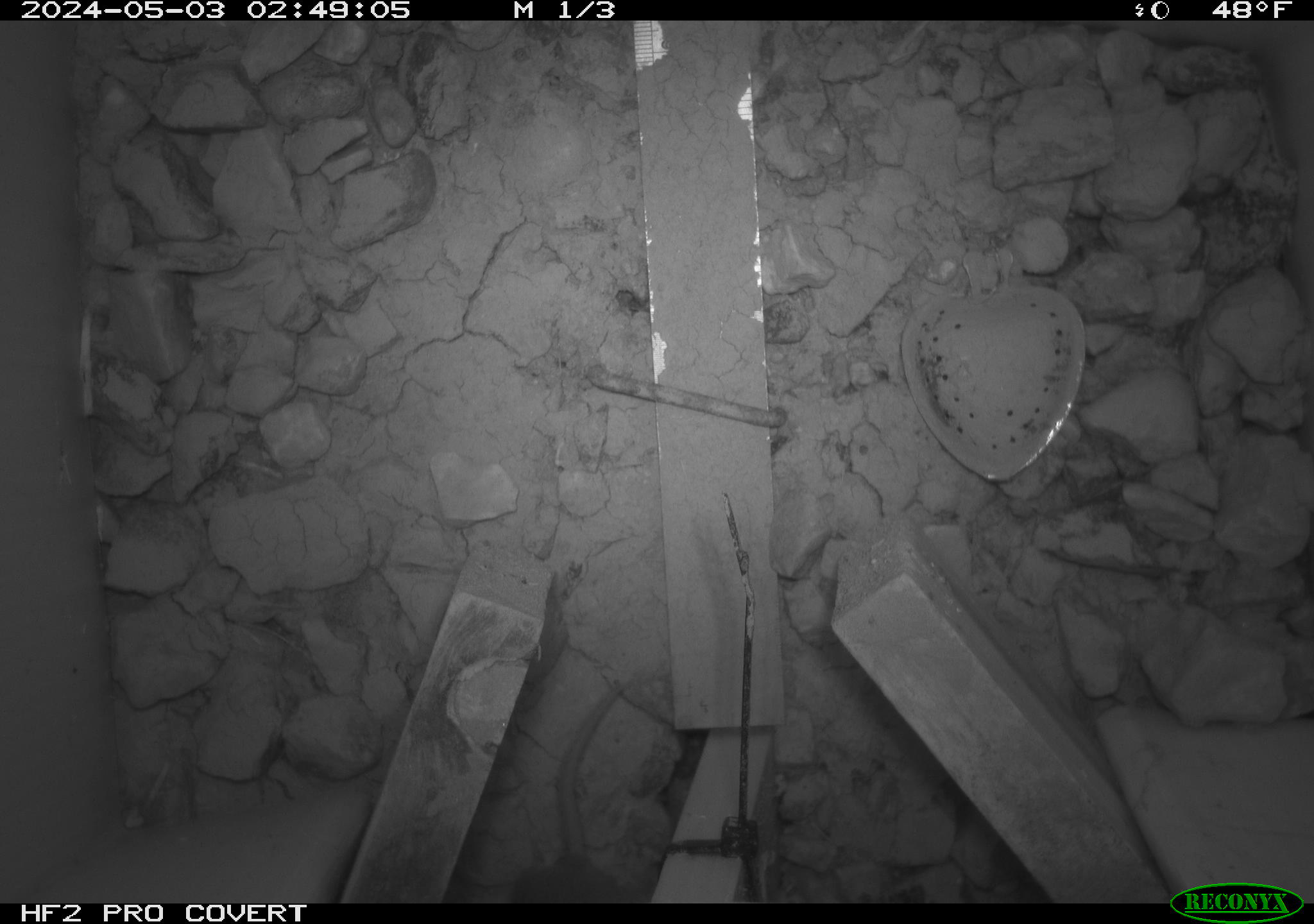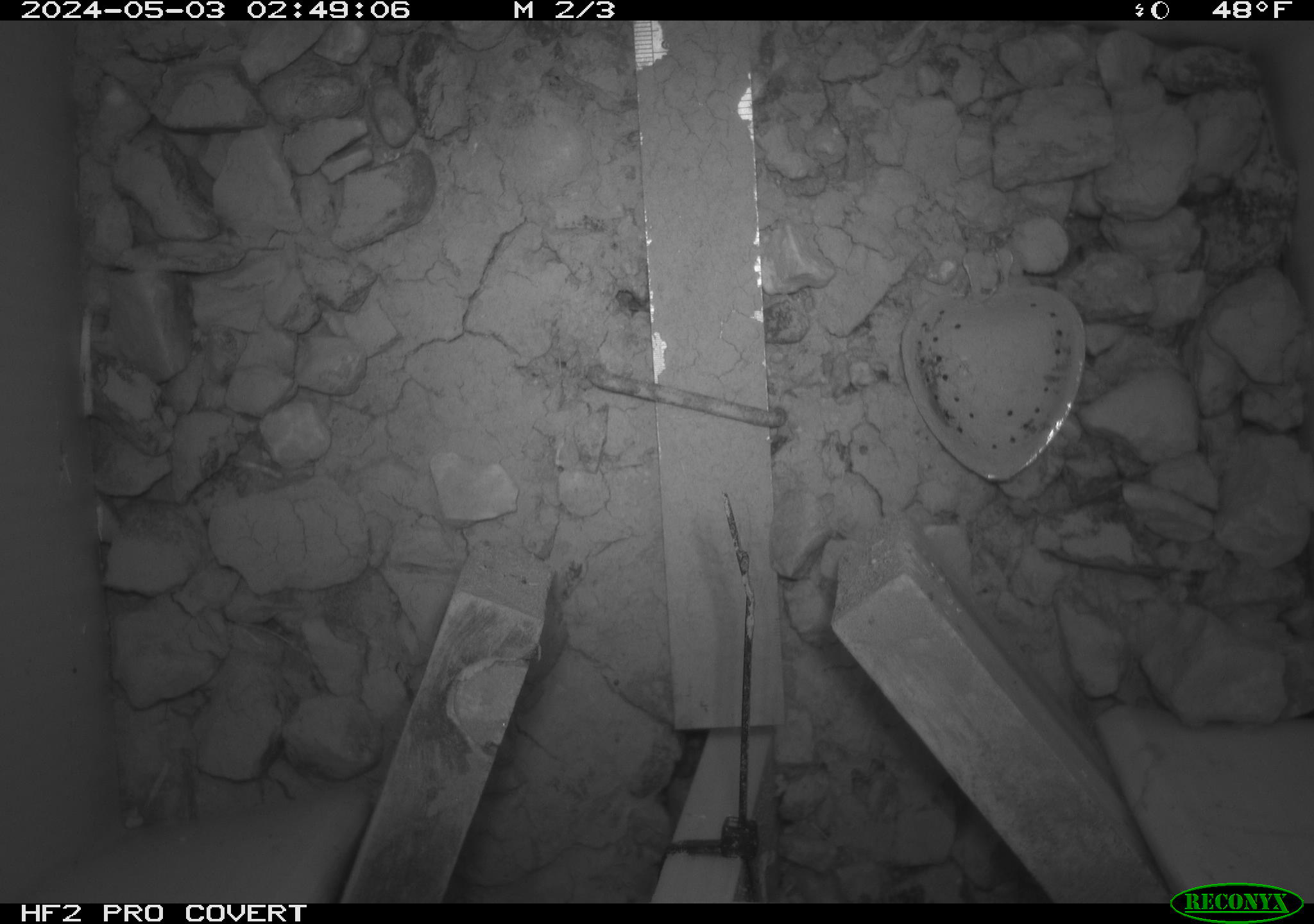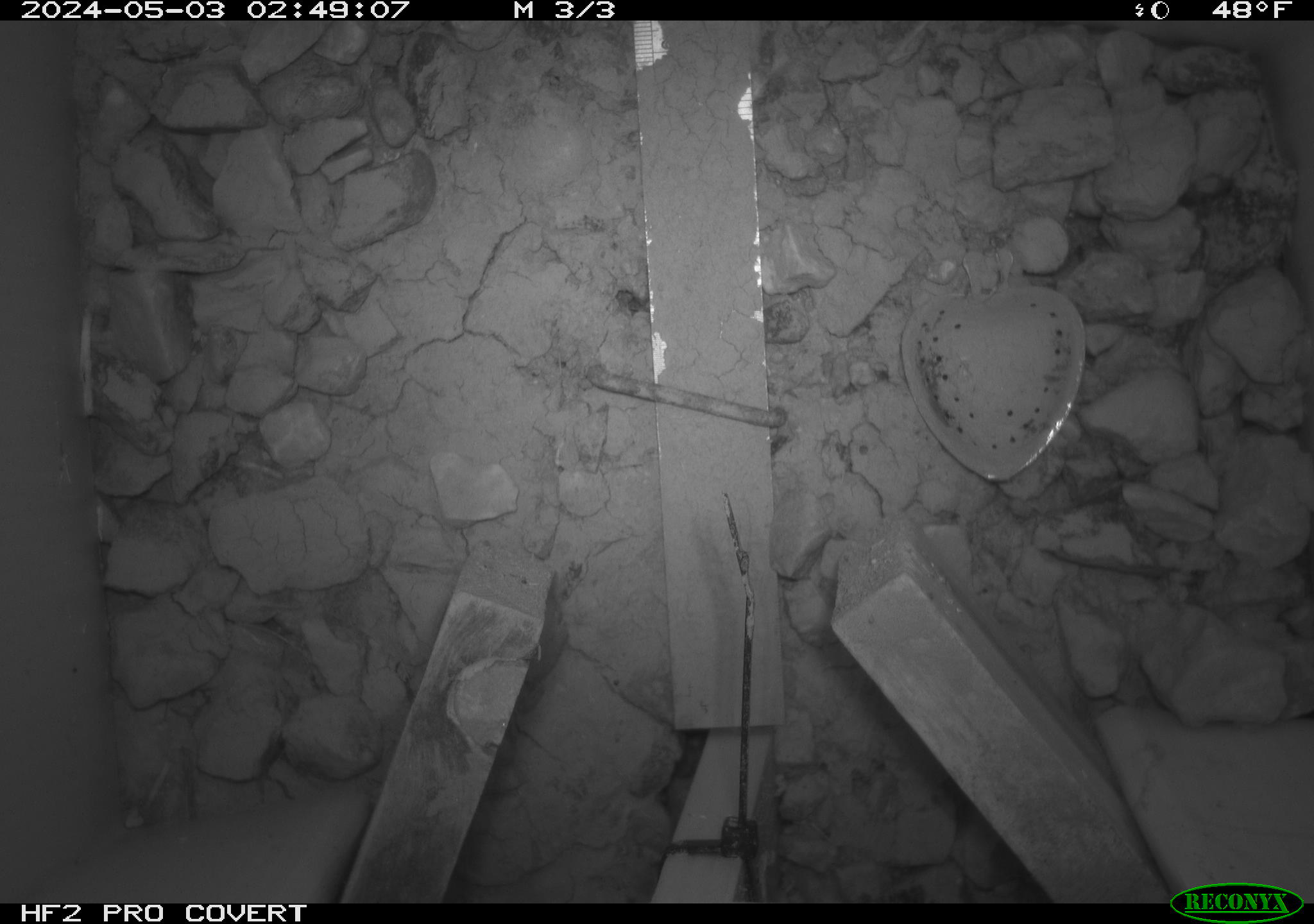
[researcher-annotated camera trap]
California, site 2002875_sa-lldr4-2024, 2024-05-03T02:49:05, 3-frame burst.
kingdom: Animalia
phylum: Chordata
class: Mammalia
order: Rodentia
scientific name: Rodentia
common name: rodent